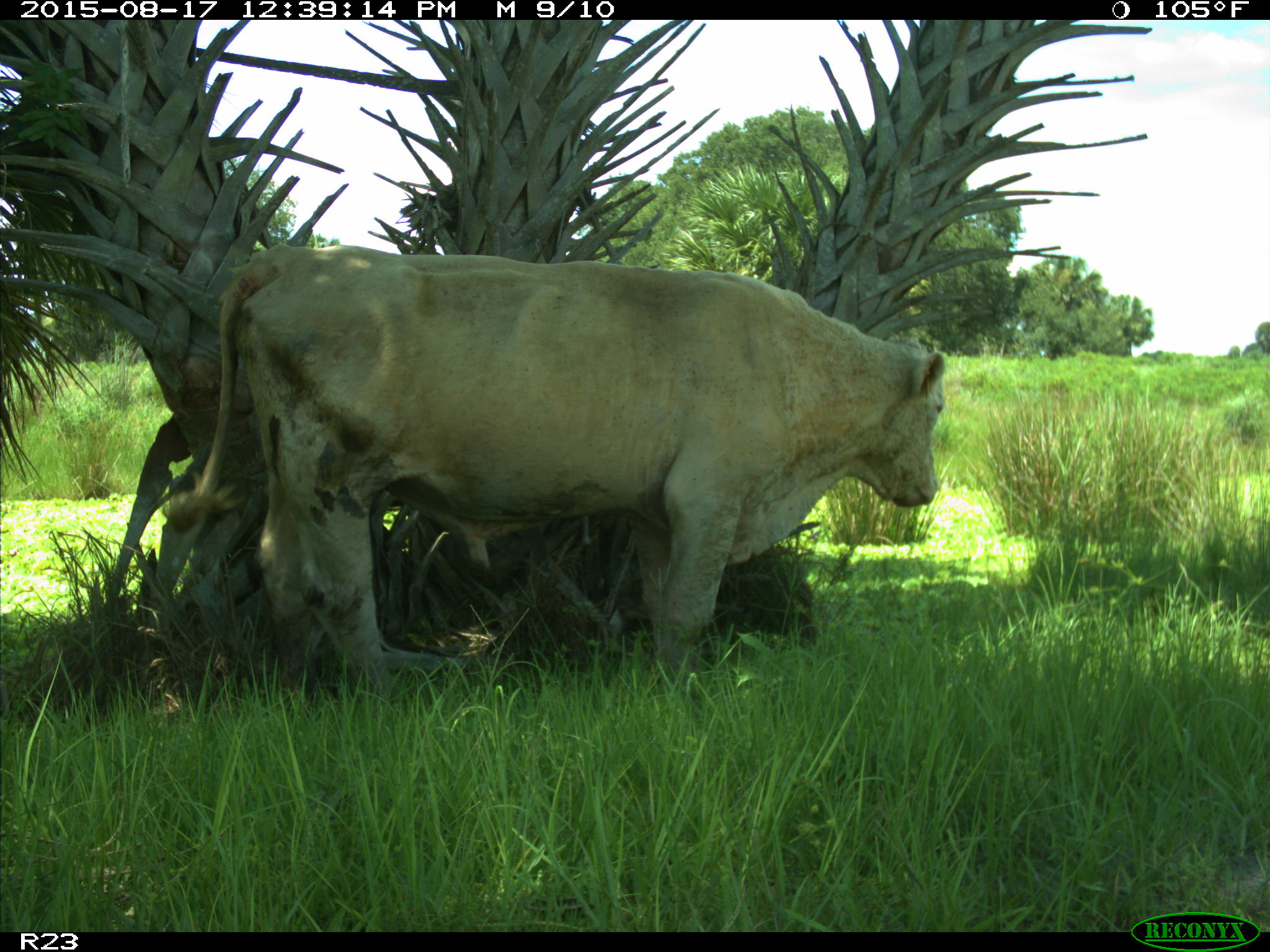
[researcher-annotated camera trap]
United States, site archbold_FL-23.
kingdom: Animalia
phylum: Chordata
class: Mammalia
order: Artiodactyla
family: Bovidae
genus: Bos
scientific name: Bos taurus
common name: domestic cow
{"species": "Bos taurus (domestic cow)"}